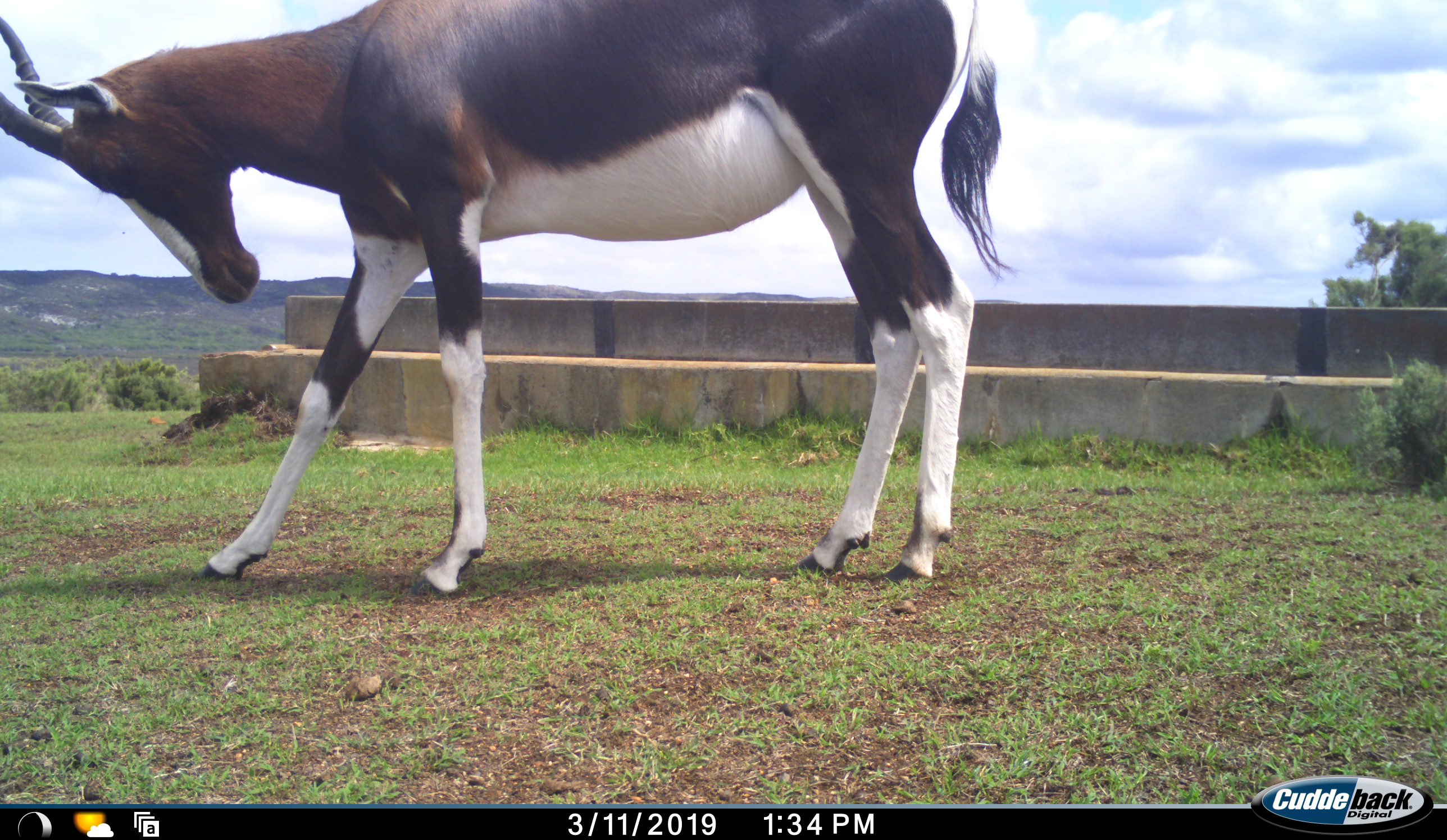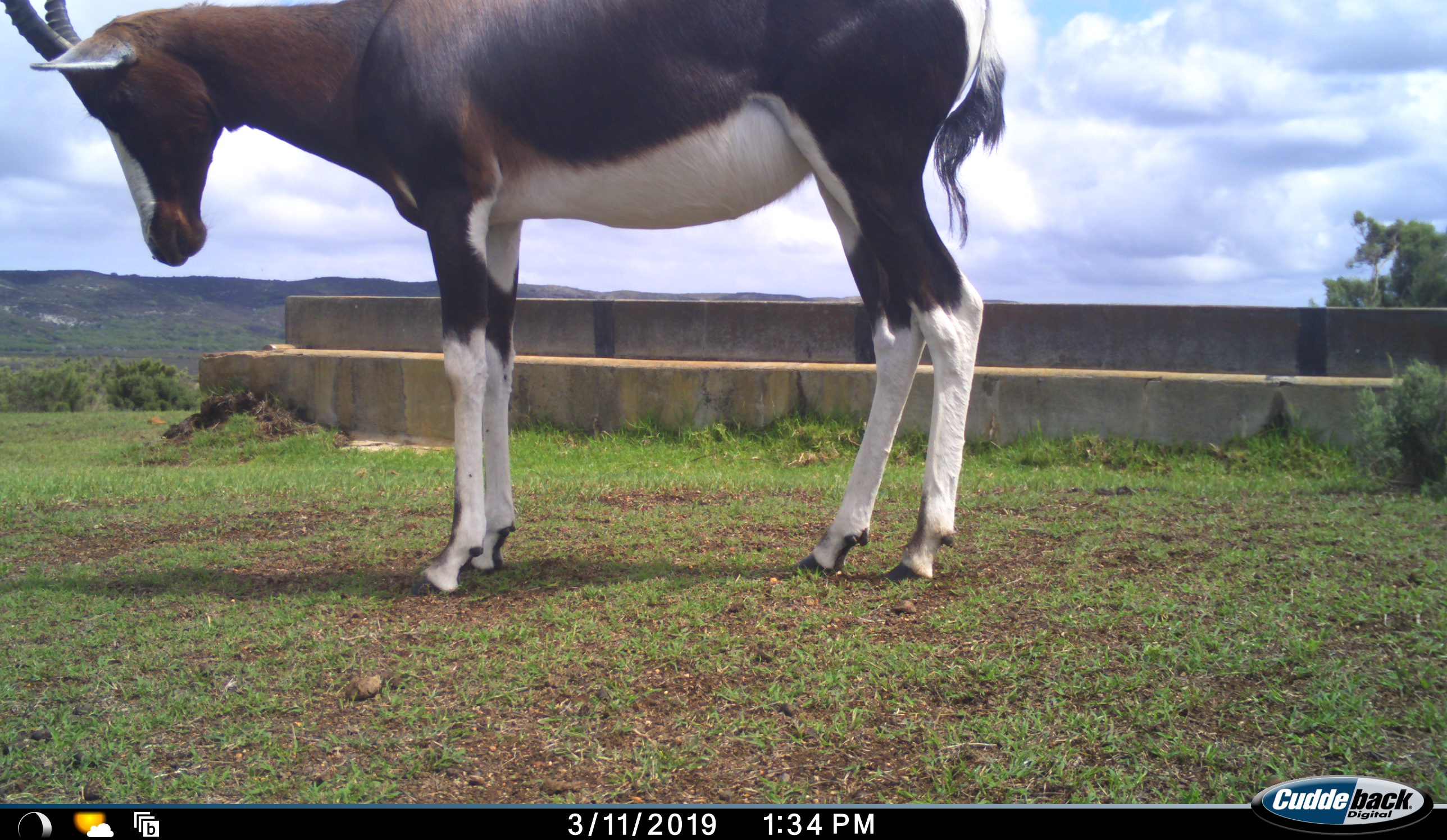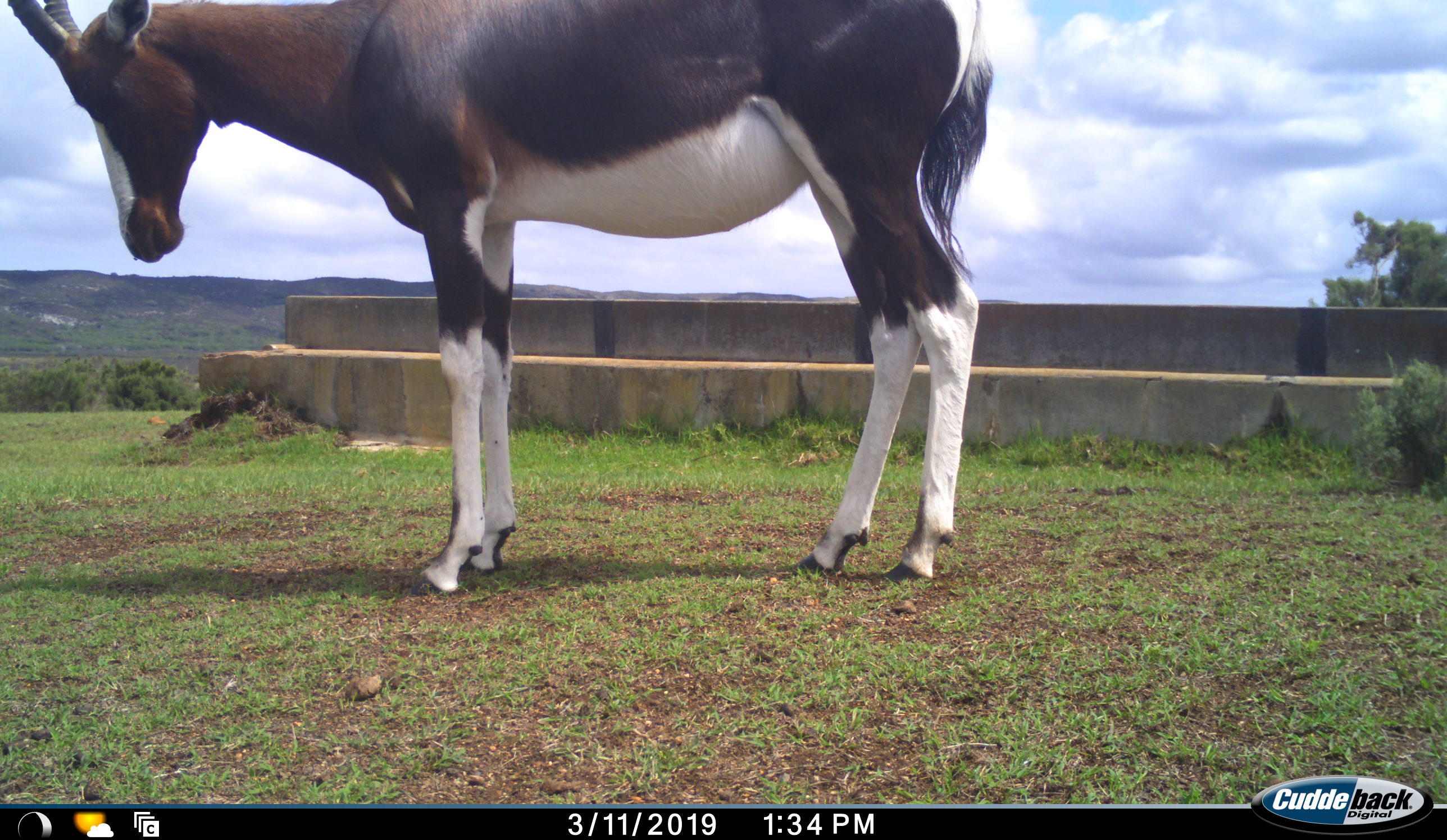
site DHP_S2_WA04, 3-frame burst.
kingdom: Animalia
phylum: Chordata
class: Mammalia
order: Artiodactyla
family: Bovidae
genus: Damaliscus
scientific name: Damaliscus pygargus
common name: bontebok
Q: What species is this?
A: Bontebok (Damaliscus pygargus).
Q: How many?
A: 1.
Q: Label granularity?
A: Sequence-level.